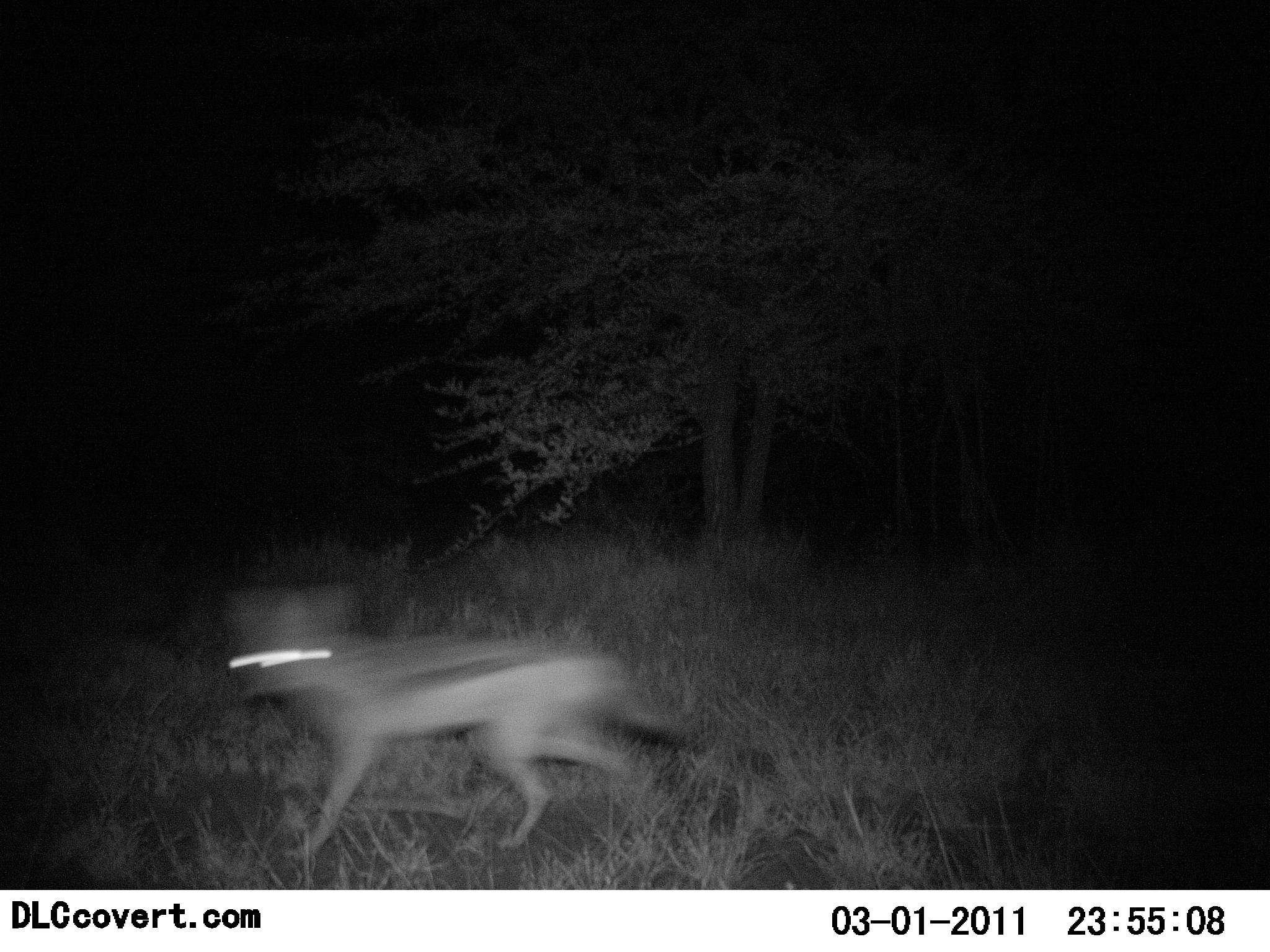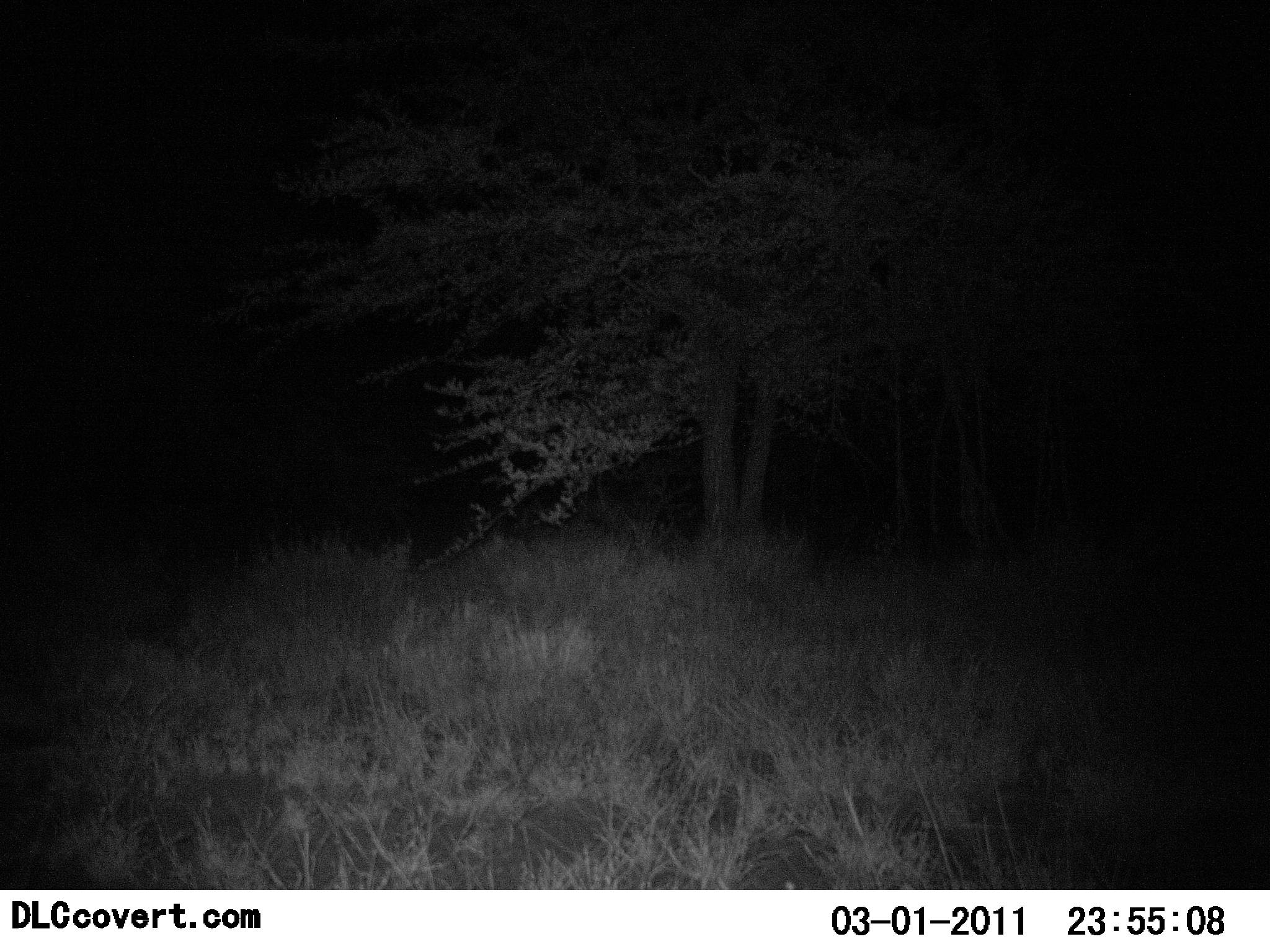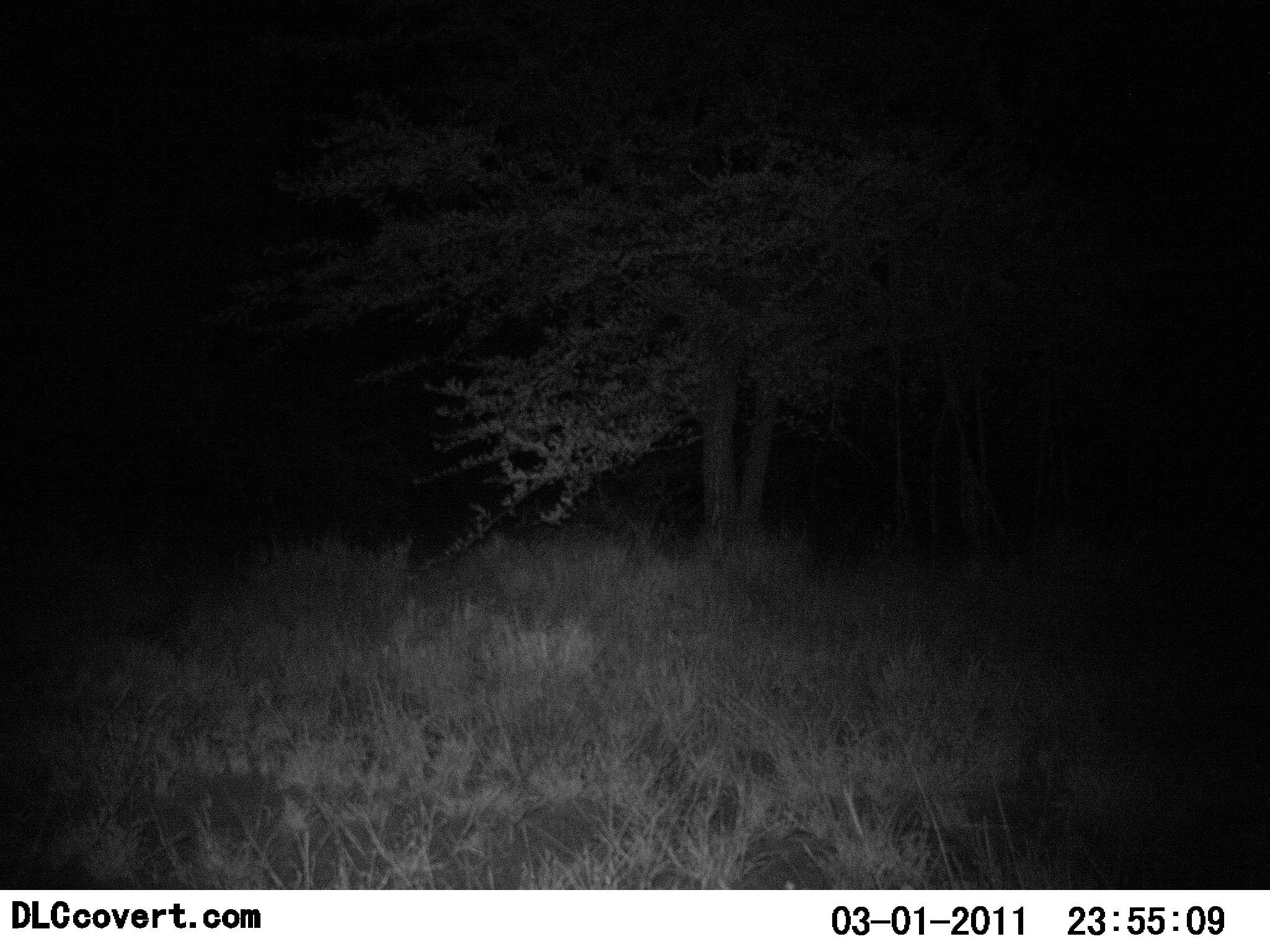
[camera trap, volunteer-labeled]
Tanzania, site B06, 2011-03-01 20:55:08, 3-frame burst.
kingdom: Animalia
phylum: Chordata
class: Mammalia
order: Carnivora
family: Canidae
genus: Lupulella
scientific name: Lupulella mesomelas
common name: black-backed jackal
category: jackal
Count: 1.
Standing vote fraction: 0%.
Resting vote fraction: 0%.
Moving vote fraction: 100%.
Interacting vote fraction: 0%.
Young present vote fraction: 0%.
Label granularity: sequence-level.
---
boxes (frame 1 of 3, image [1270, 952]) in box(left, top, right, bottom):
animal: box(213, 577, 710, 868)